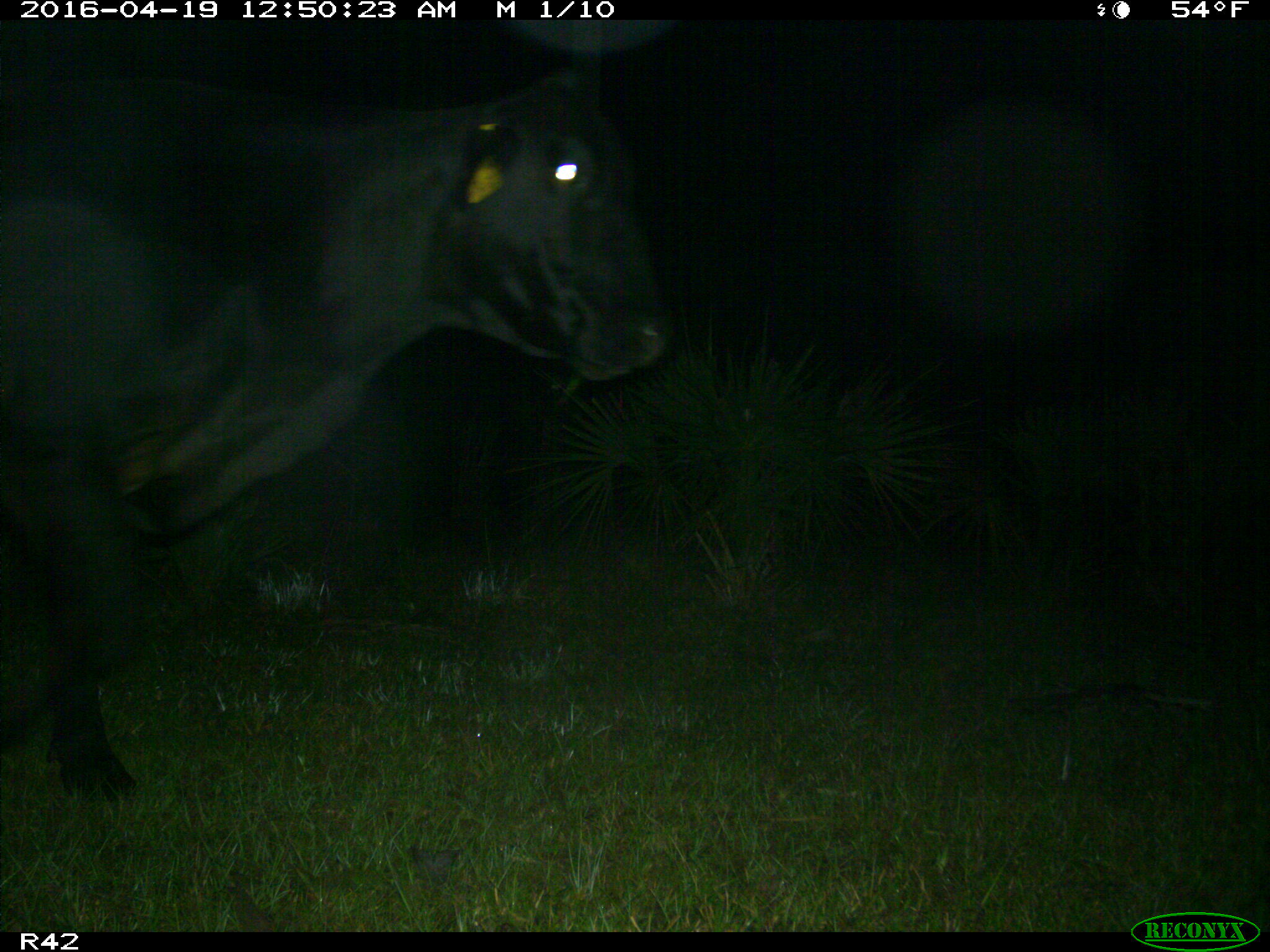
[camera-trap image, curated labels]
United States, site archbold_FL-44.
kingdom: Animalia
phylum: Chordata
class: Mammalia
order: Artiodactyla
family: Bovidae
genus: Bos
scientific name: Bos taurus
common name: domestic cow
Bos taurus (domestic cow).